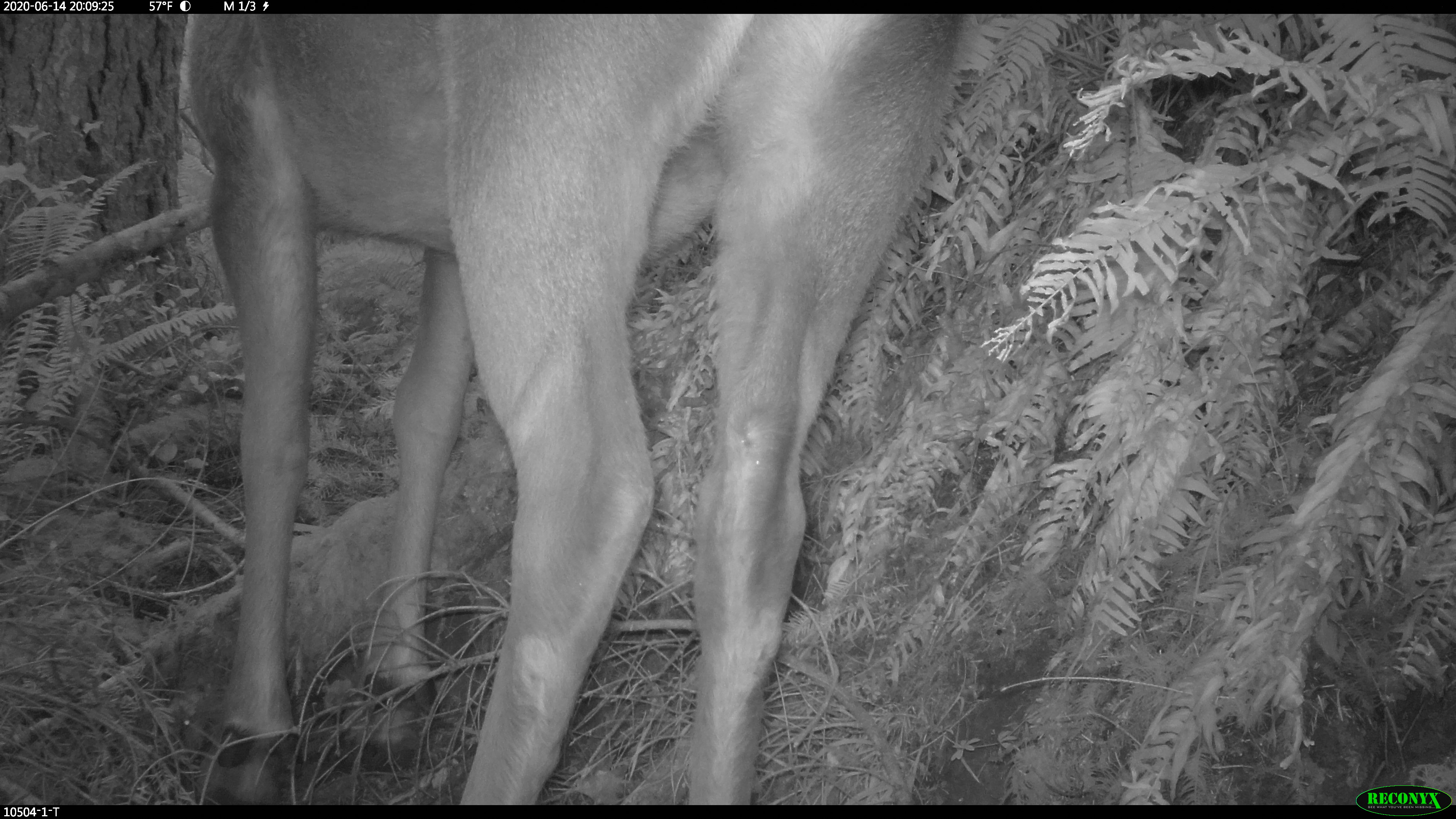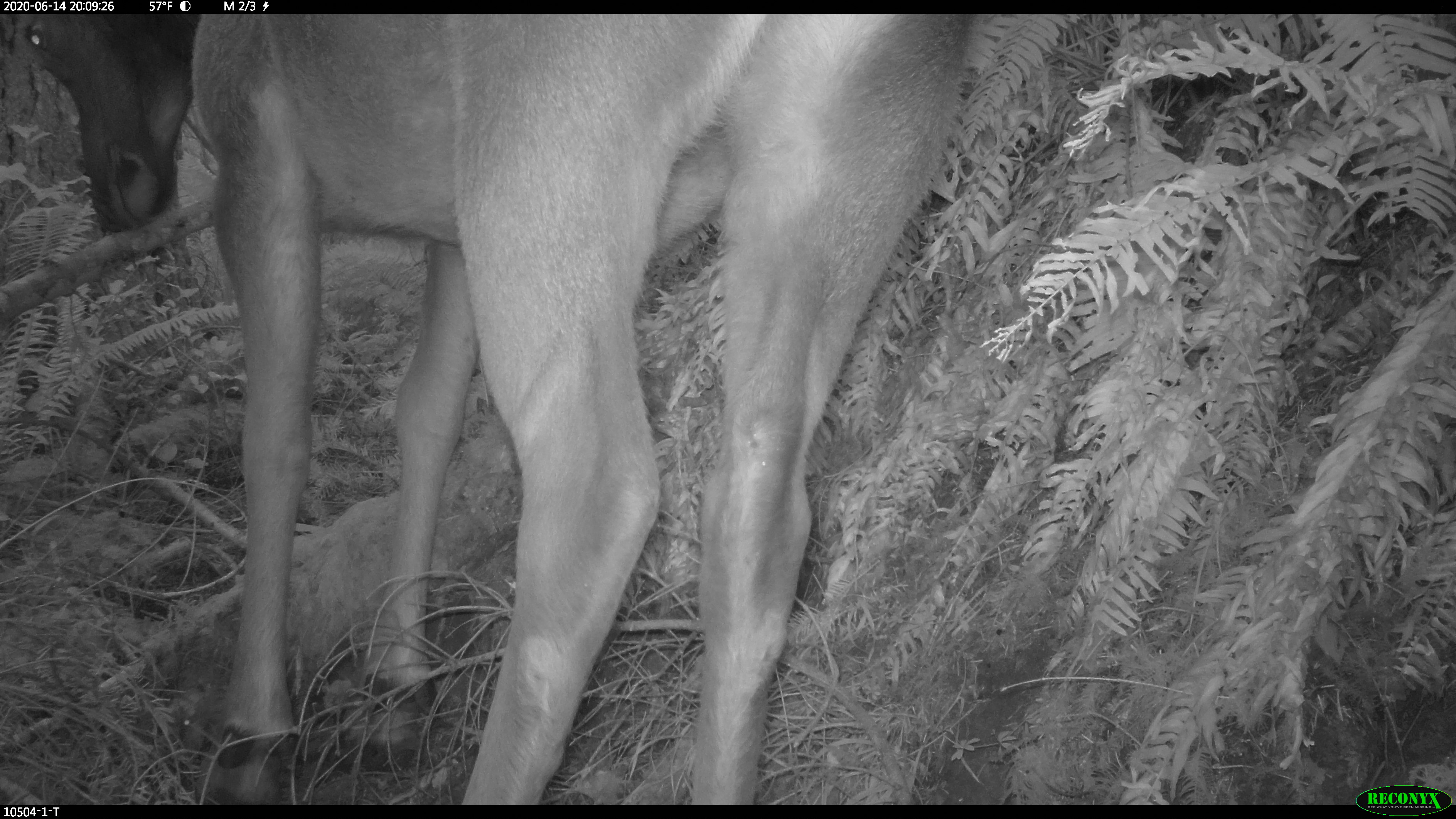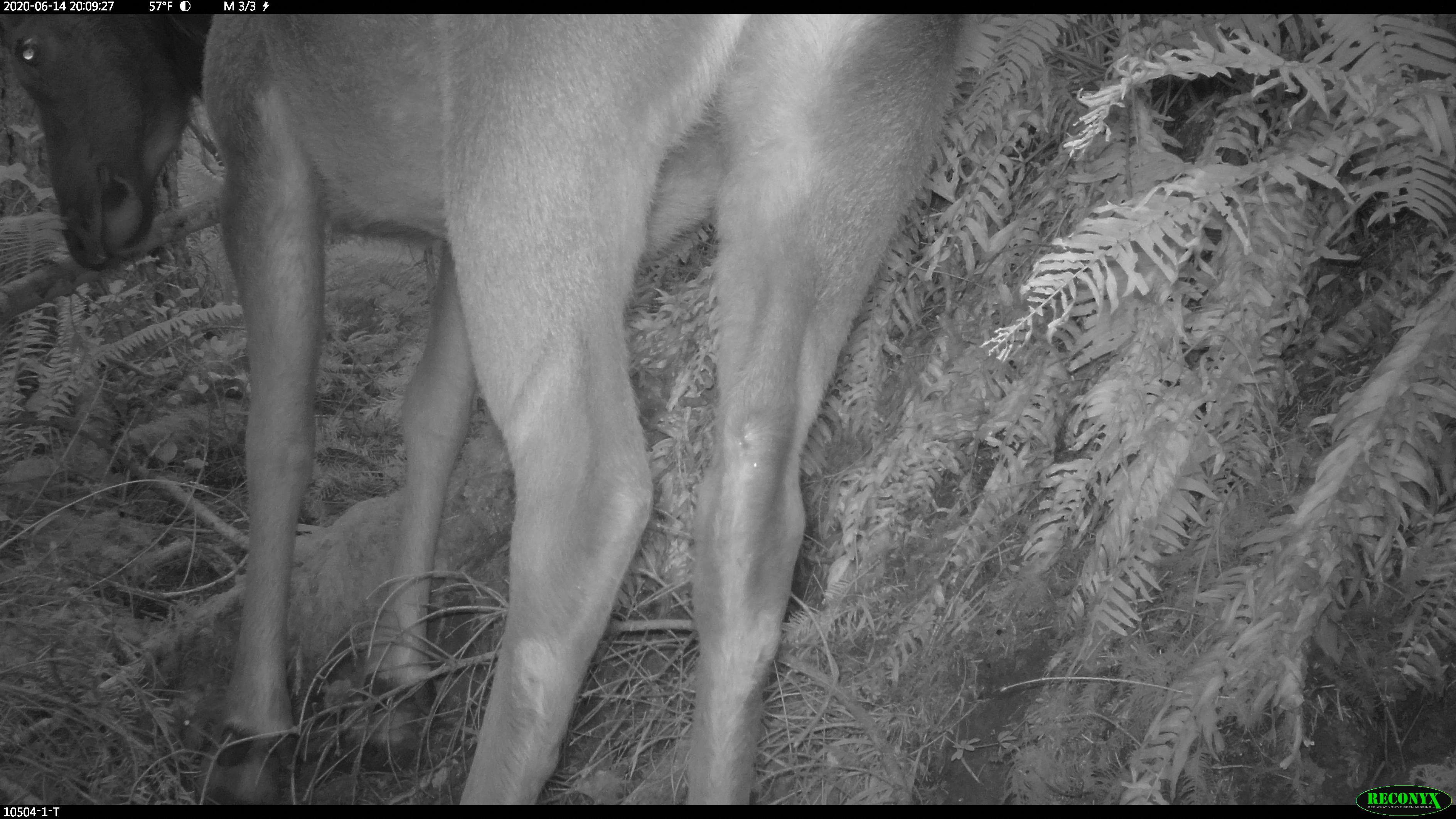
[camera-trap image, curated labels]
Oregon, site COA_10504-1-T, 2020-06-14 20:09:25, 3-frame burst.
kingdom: Animalia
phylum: Chordata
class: Mammalia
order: Artiodactyla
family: Cervidae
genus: Cervus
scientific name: Cervus canadensis roosevelti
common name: roosevelt elk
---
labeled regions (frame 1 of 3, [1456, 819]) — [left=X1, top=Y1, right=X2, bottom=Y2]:
roosevelt elk: [left=198, top=25, right=971, bottom=795]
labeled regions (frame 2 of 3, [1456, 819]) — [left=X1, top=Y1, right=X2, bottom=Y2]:
roosevelt elk: [left=14, top=33, right=981, bottom=797]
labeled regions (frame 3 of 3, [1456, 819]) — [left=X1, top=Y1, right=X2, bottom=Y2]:
roosevelt elk: [left=0, top=25, right=977, bottom=793]